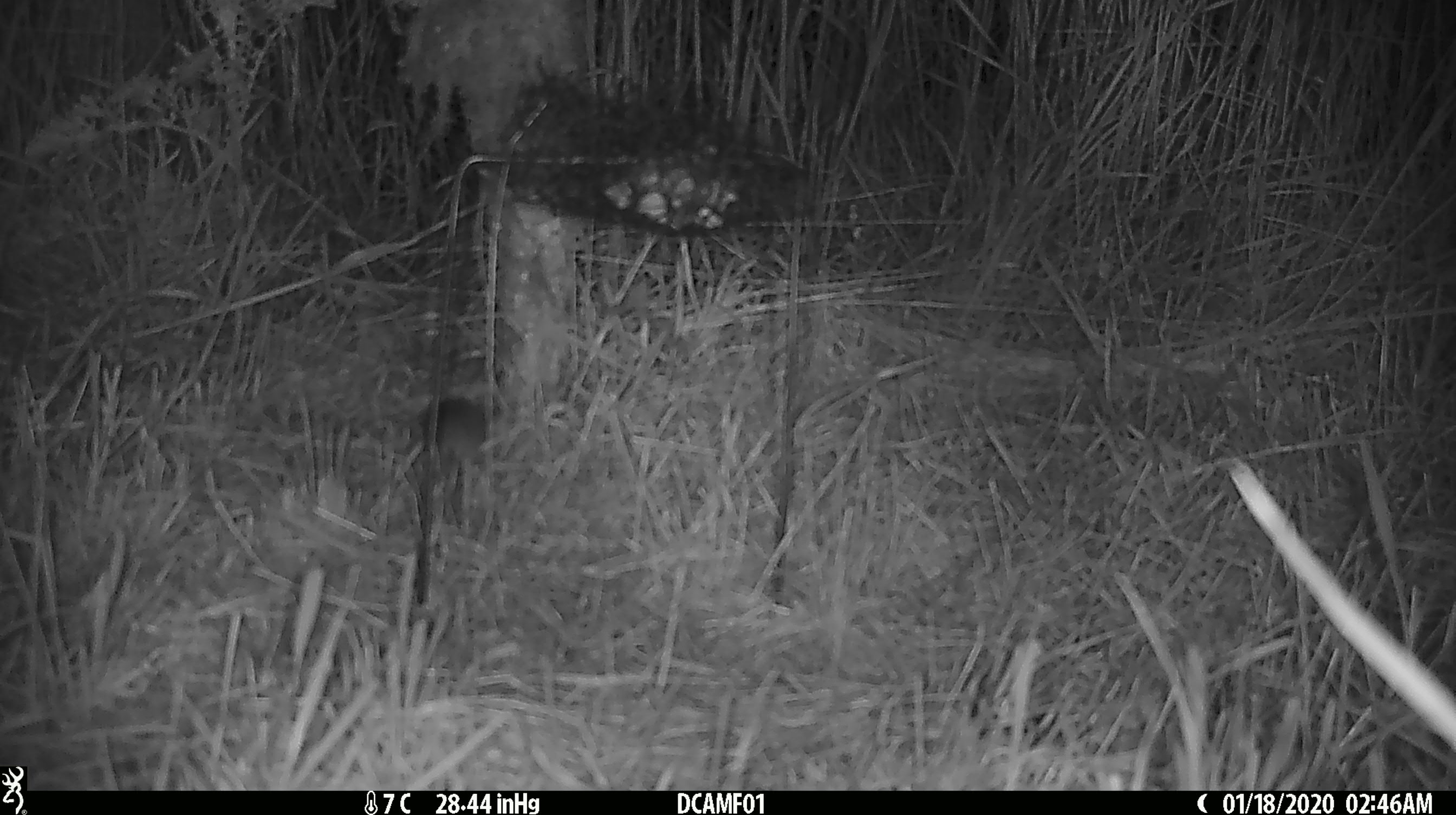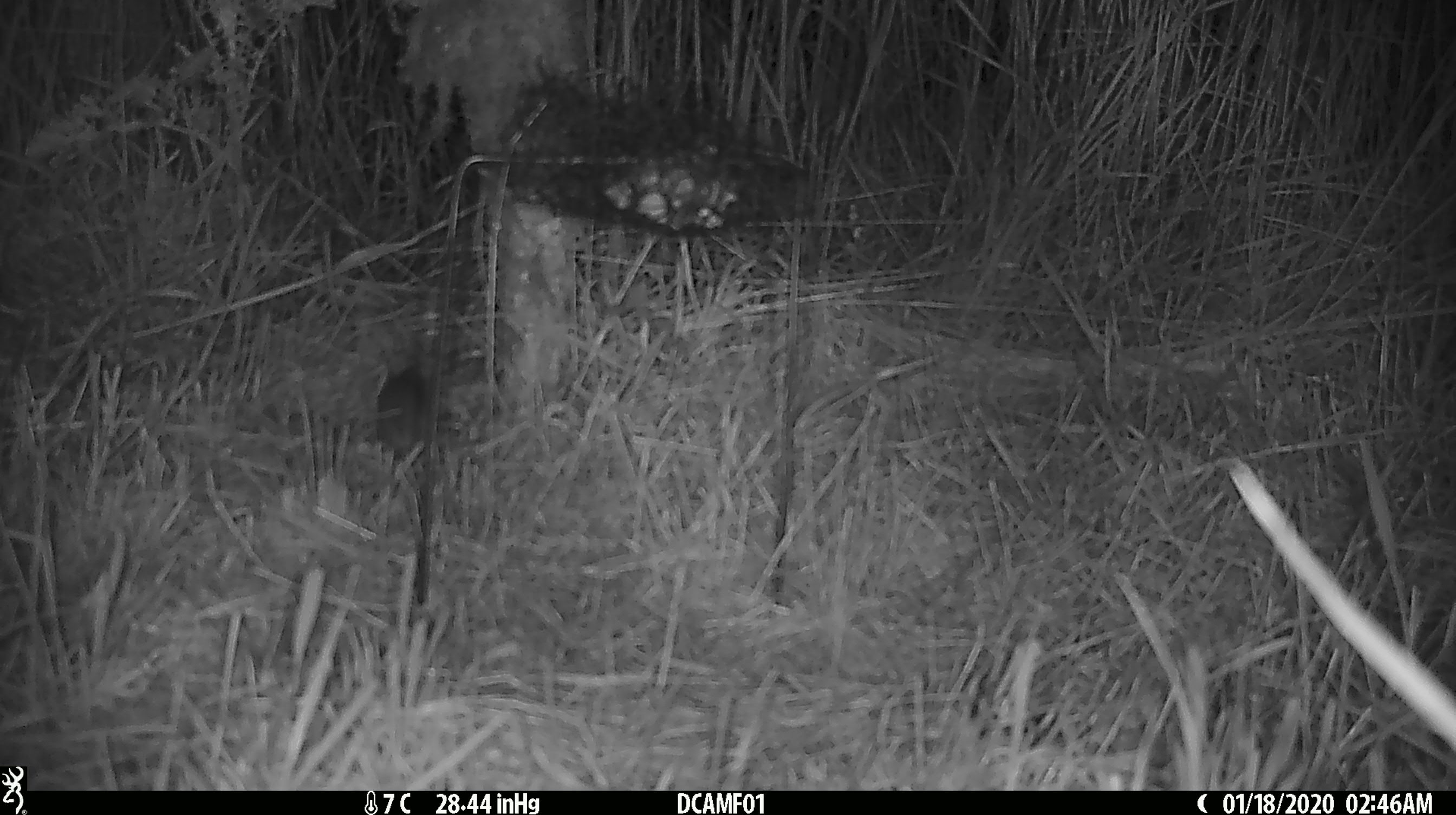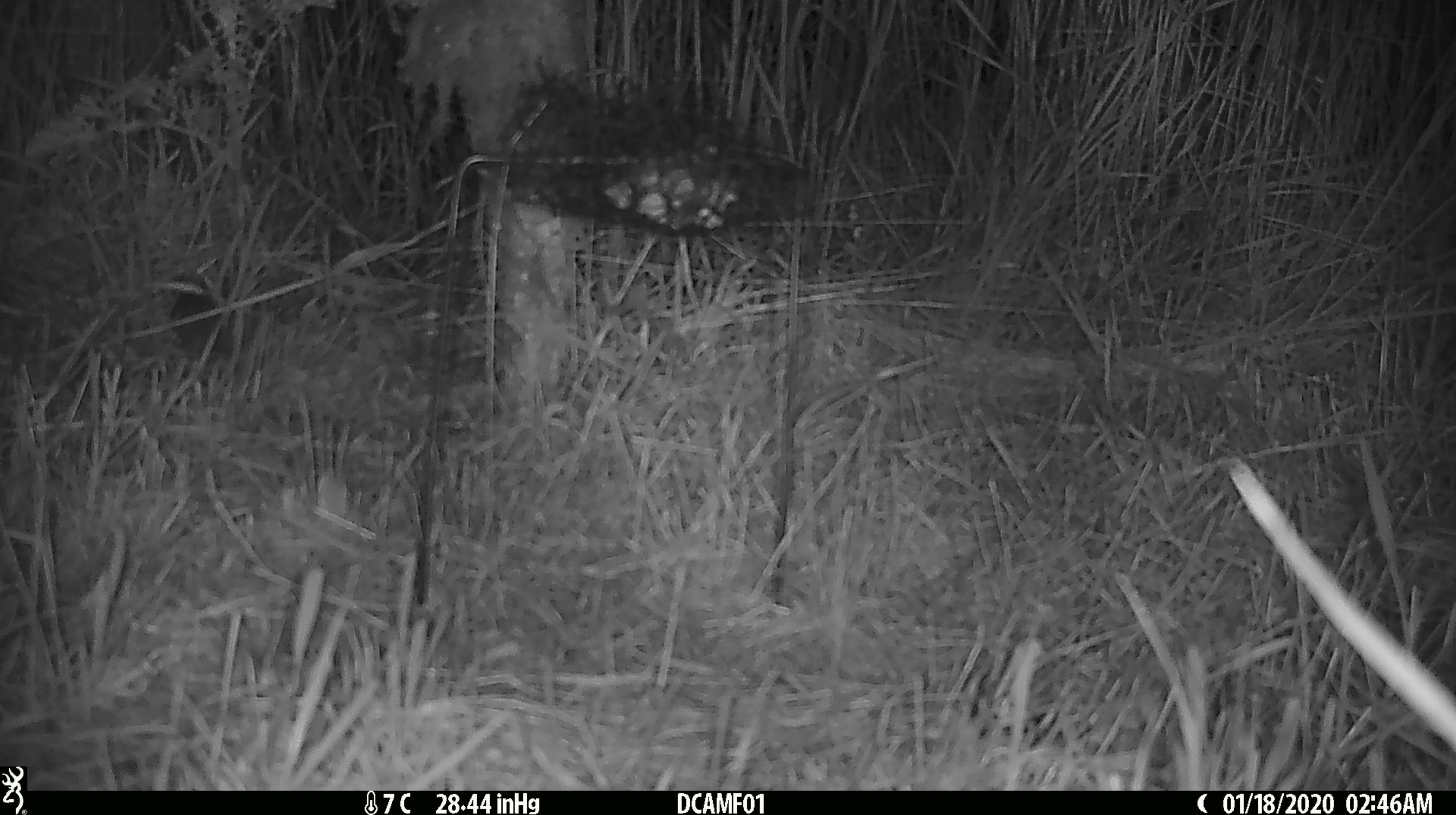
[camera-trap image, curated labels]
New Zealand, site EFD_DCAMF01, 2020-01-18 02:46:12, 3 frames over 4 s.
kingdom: Animalia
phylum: Chordata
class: Mammalia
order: Rodentia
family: Muridae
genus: Mus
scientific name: Mus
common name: mouse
Mouse (Mus).